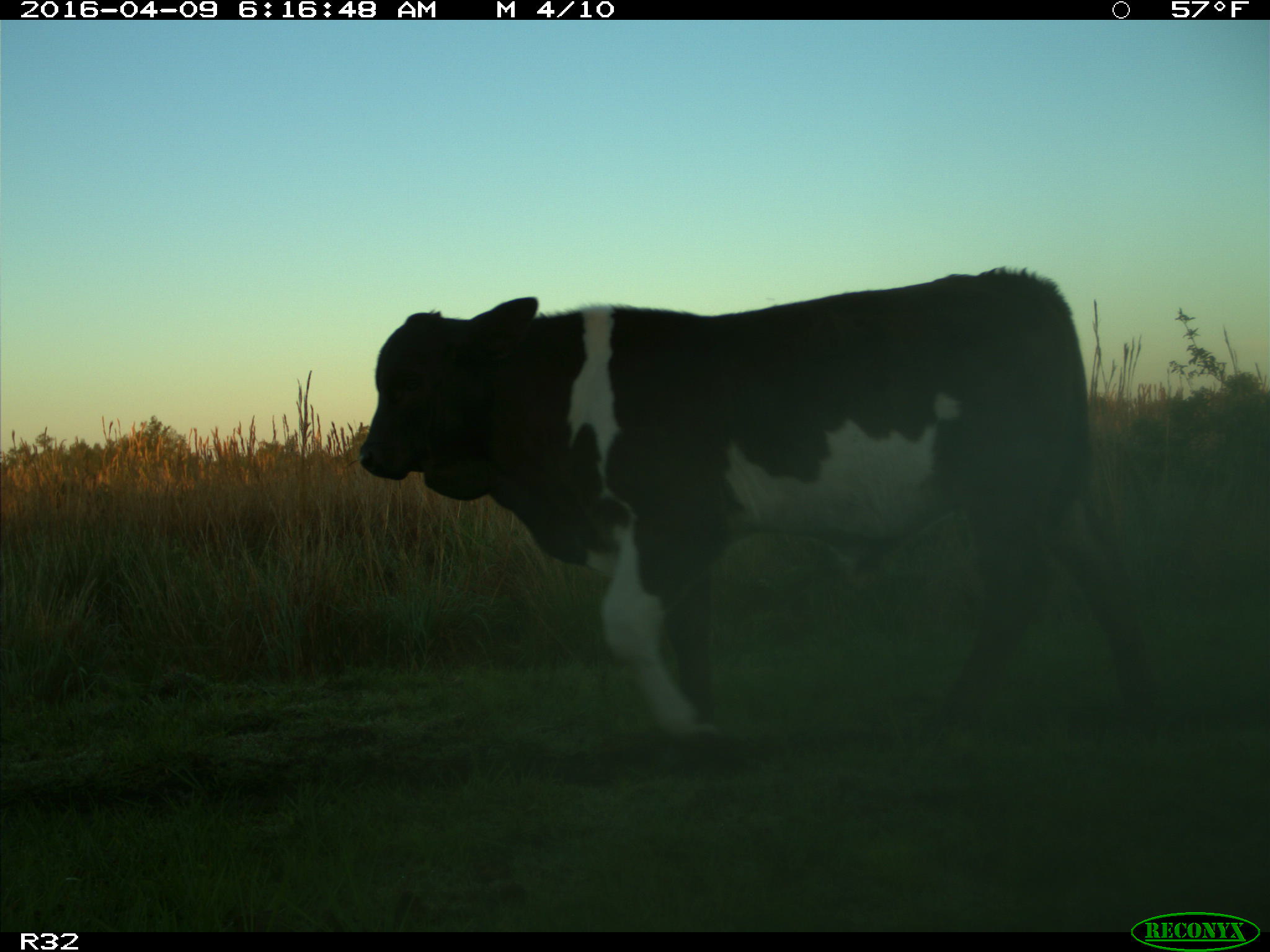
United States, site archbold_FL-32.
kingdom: Animalia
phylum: Chordata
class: Mammalia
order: Artiodactyla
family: Bovidae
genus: Bos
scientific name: Bos taurus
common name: domestic cow